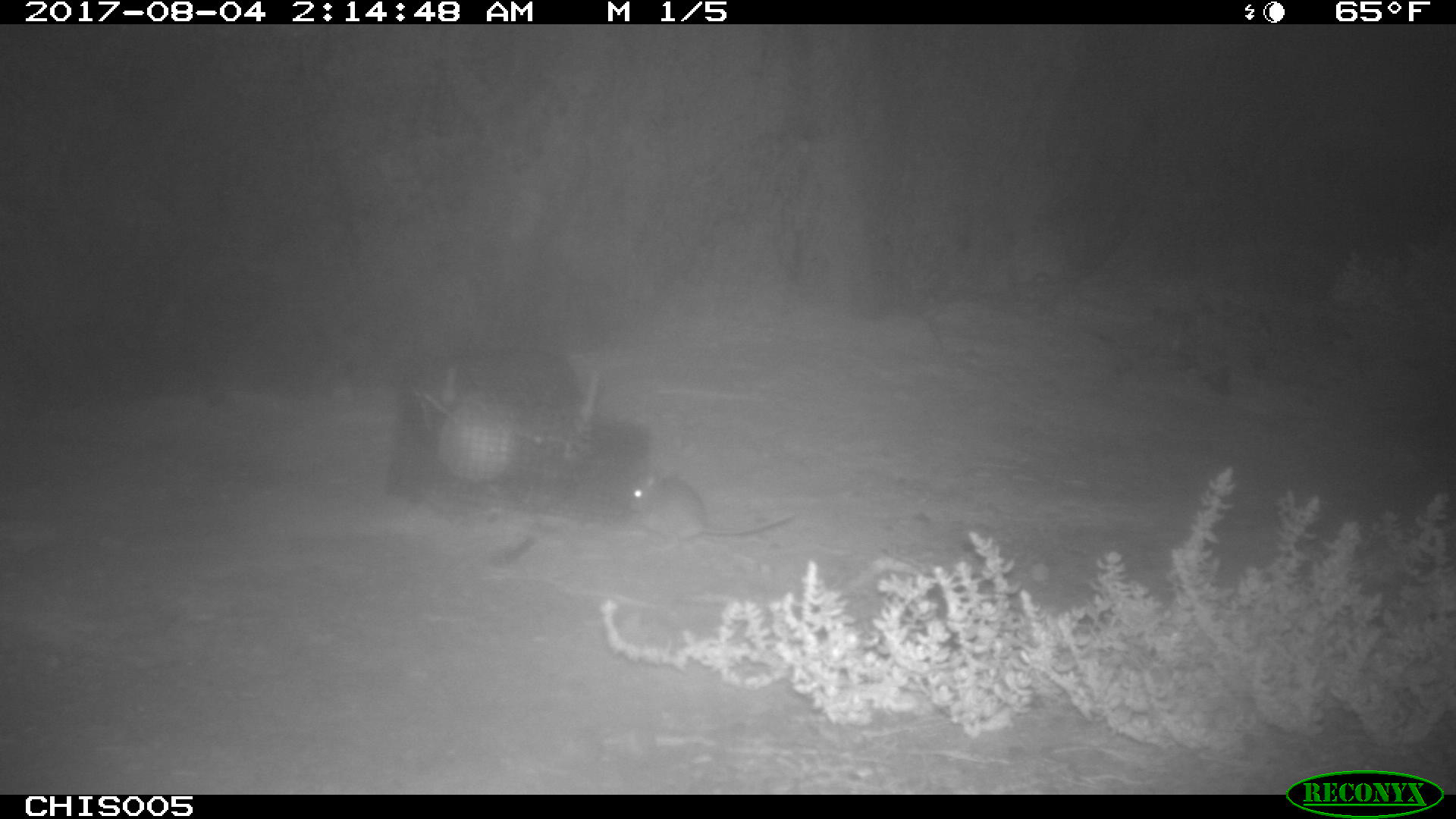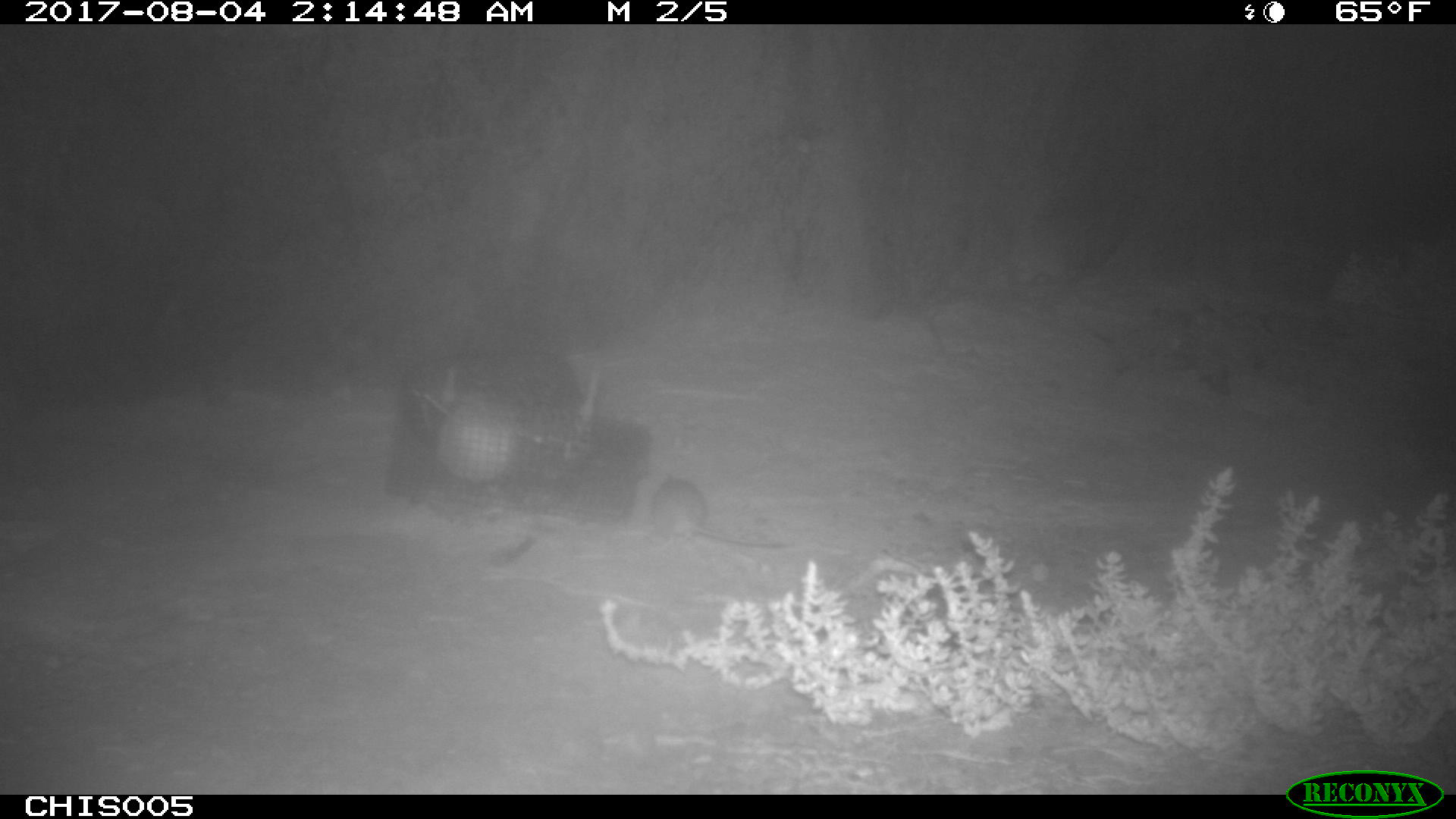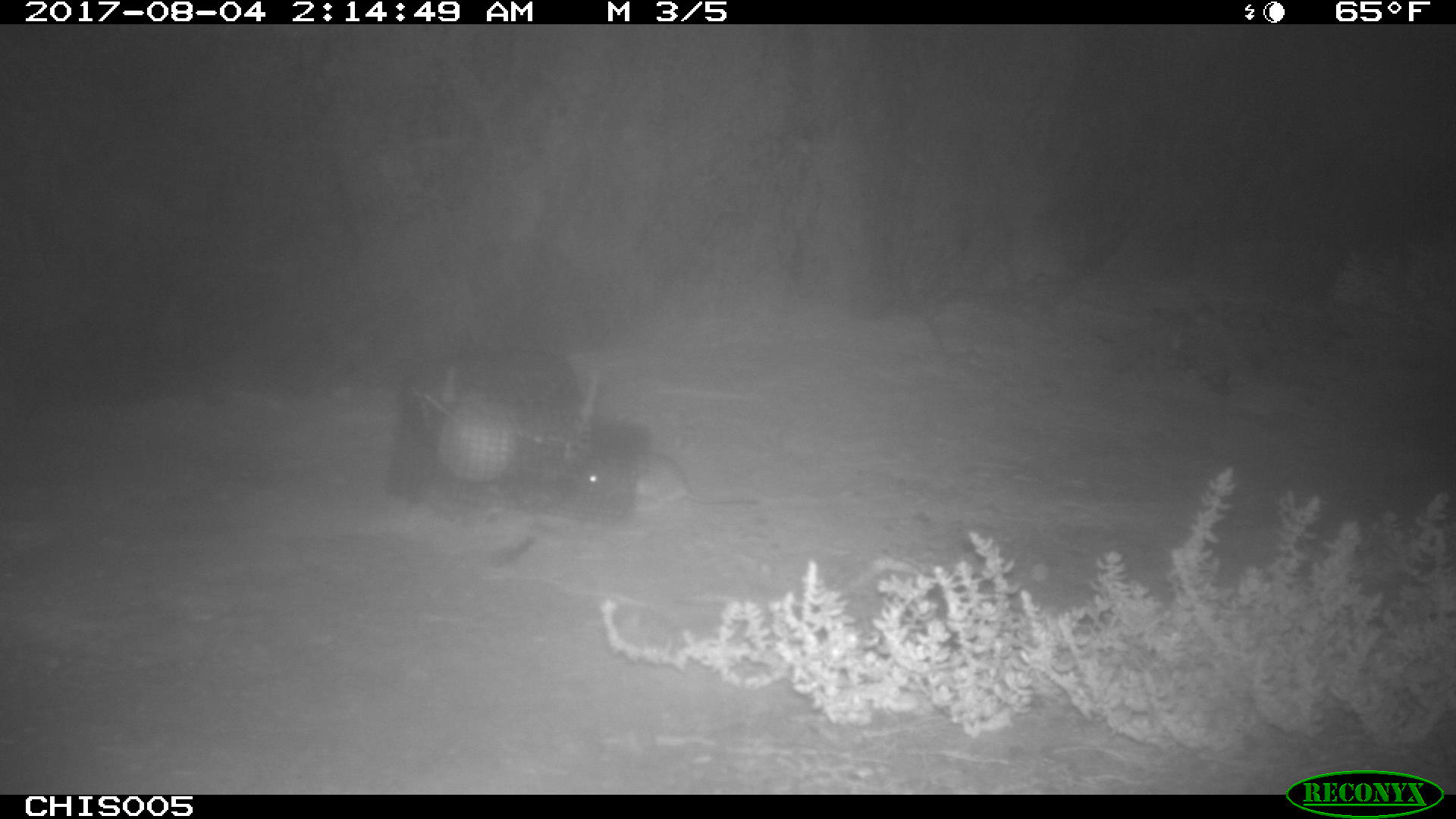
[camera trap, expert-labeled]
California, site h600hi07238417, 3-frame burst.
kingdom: Animalia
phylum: Chordata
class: Mammalia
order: Rodentia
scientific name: Rodentia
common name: rodent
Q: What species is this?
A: Rodent (Rodentia).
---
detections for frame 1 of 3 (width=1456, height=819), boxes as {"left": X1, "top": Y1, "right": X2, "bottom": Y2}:
rodent: {"left": 628, "top": 473, "right": 793, "bottom": 541}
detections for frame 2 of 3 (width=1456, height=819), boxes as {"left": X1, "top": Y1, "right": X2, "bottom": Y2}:
rodent: {"left": 650, "top": 476, "right": 792, "bottom": 550}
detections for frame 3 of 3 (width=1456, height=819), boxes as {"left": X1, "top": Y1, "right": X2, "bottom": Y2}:
rodent: {"left": 582, "top": 454, "right": 760, "bottom": 513}